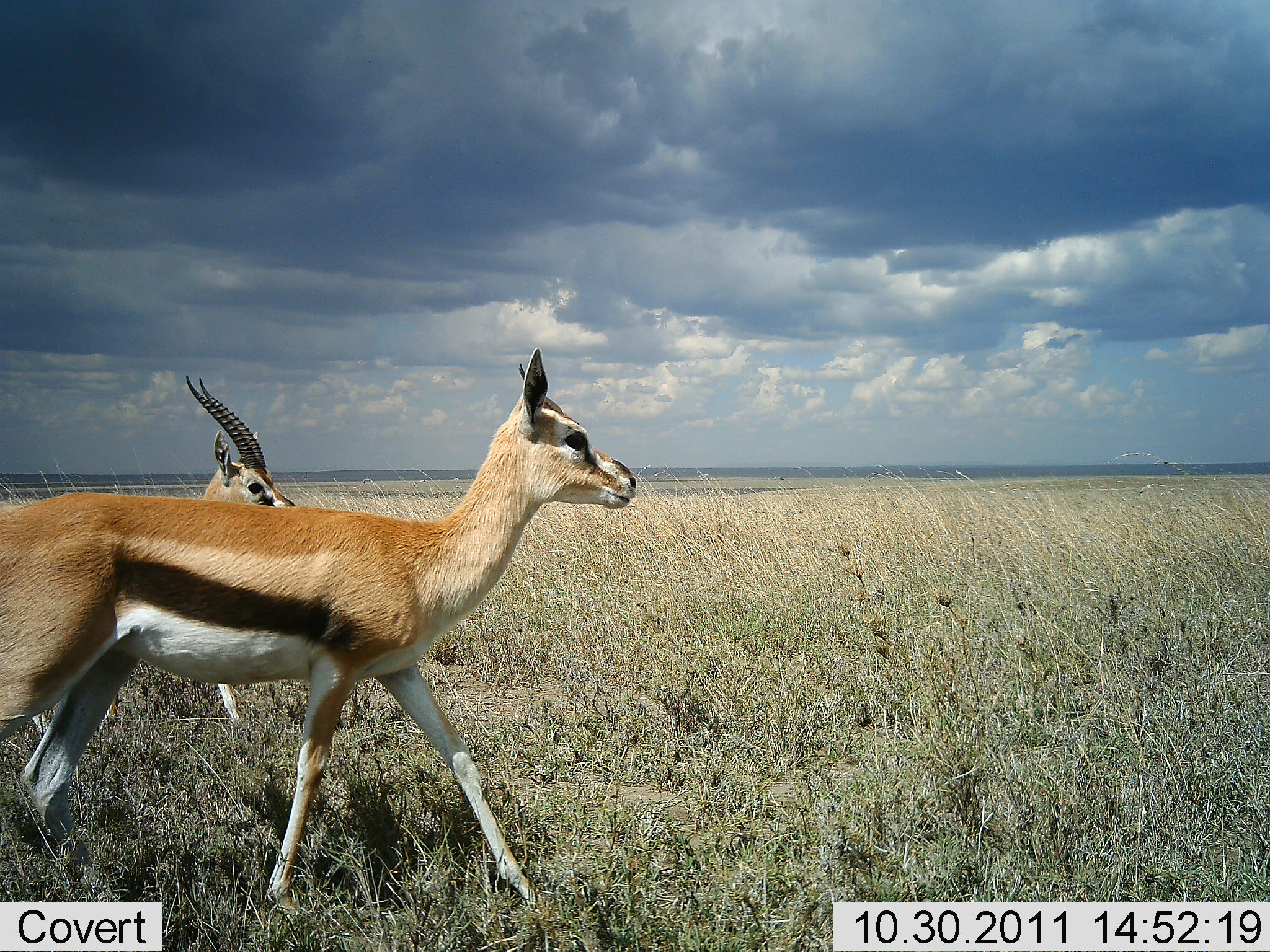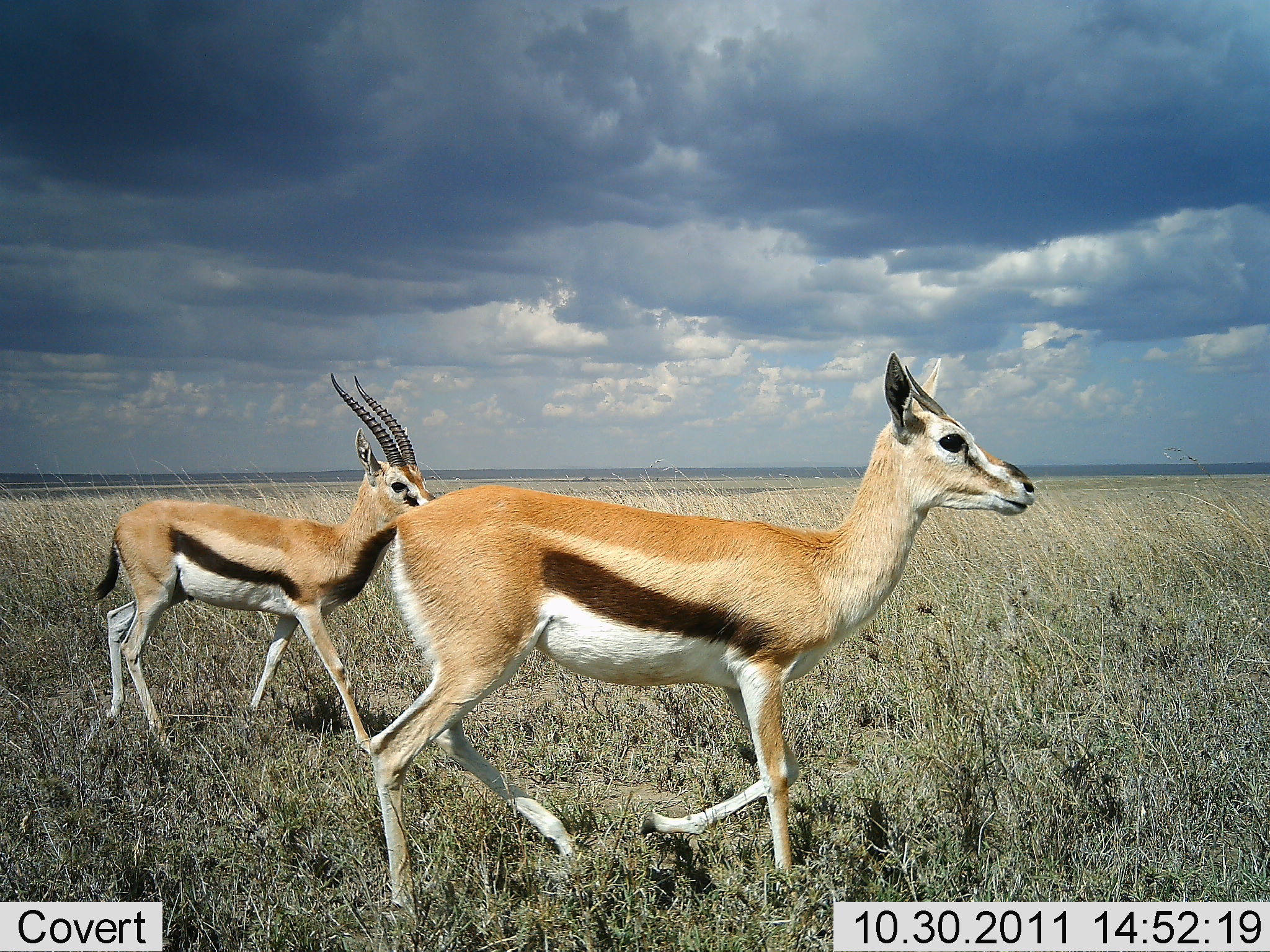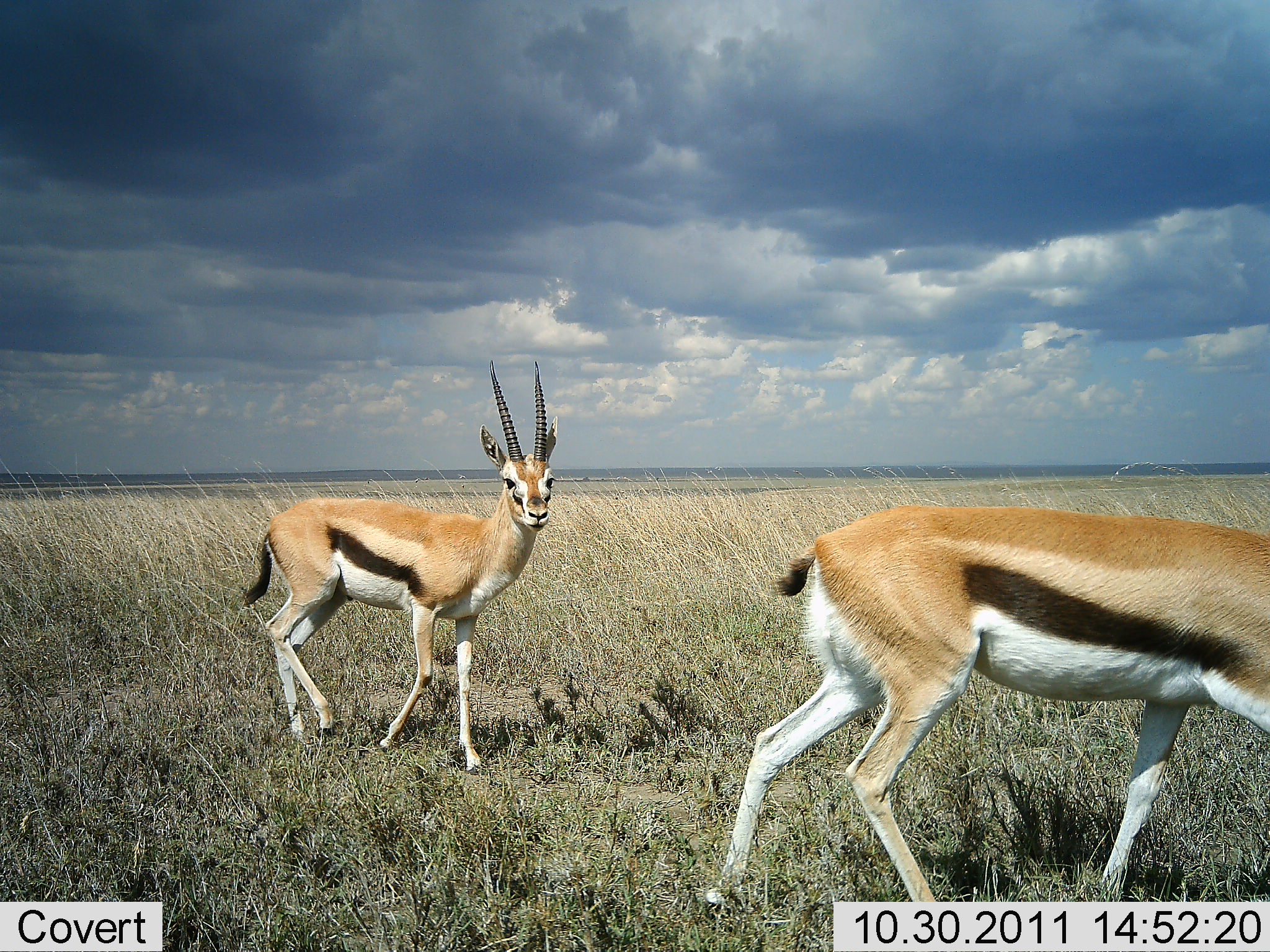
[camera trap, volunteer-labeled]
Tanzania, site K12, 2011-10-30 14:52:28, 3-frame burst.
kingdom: Animalia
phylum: Chordata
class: Mammalia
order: Artiodactyla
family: Bovidae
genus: Eudorcas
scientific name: Eudorcas thomsonii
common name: thomson's gazelle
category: gazellethomsons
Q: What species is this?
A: Gazellethomsons (thomson's gazelle) (Eudorcas thomsonii).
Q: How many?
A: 2.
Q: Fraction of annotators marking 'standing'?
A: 0%.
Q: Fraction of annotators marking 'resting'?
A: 0%.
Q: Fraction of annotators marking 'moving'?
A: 100%.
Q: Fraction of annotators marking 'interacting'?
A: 0%.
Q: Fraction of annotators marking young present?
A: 10%.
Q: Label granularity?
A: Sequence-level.